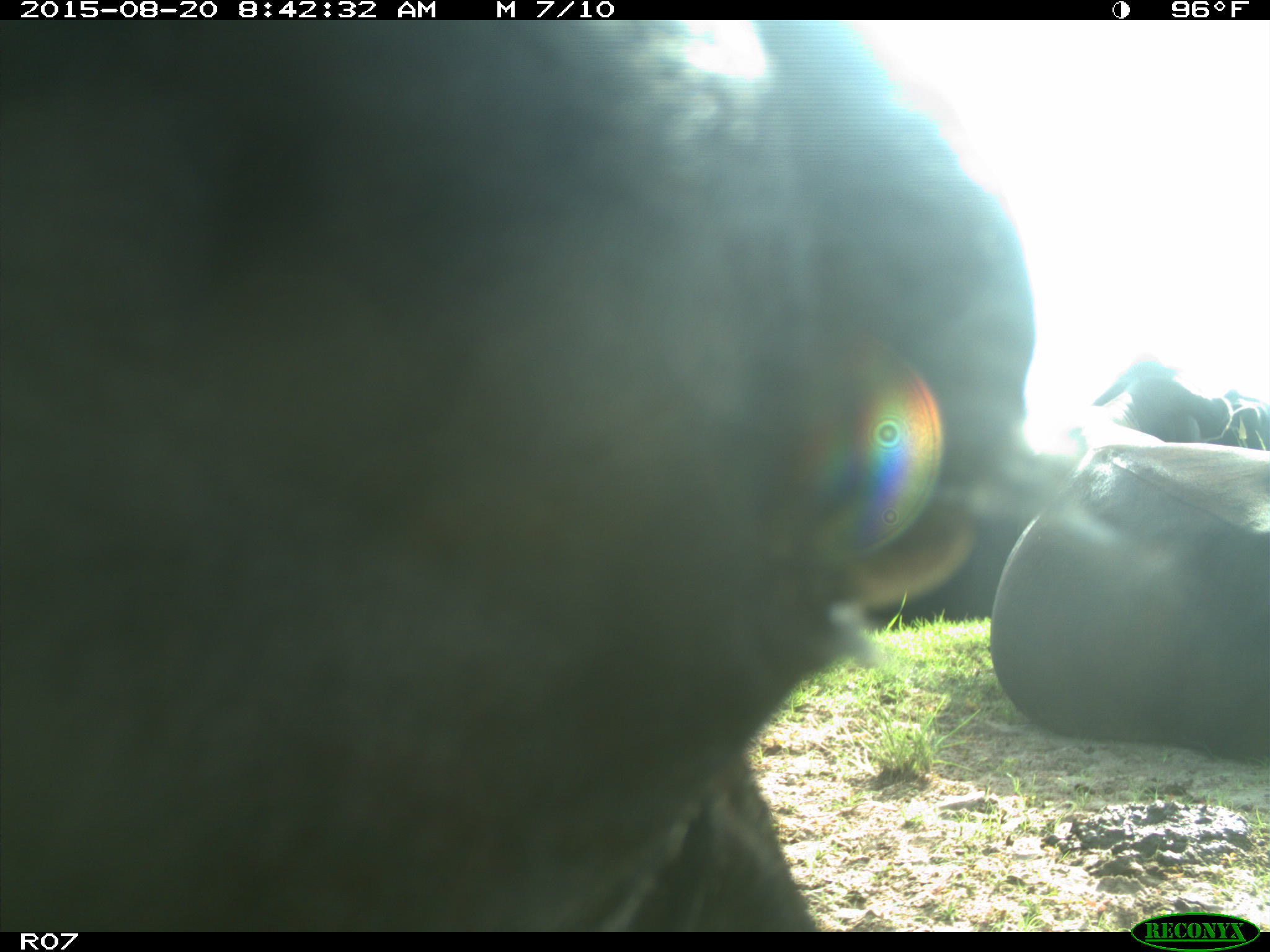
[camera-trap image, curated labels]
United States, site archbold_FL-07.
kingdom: Animalia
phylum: Chordata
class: Mammalia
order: Artiodactyla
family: Bovidae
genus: Bos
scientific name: Bos taurus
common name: domestic cow